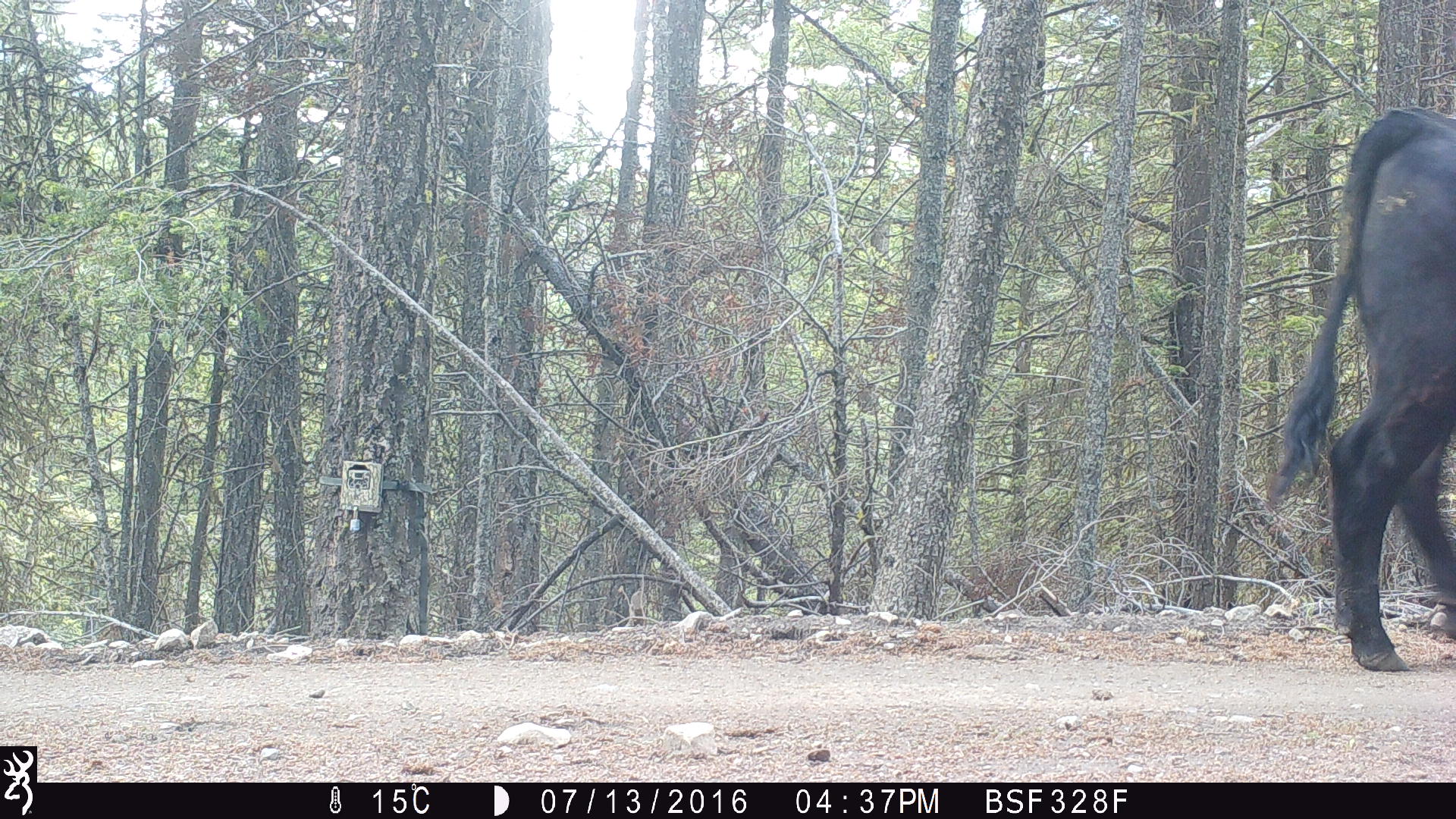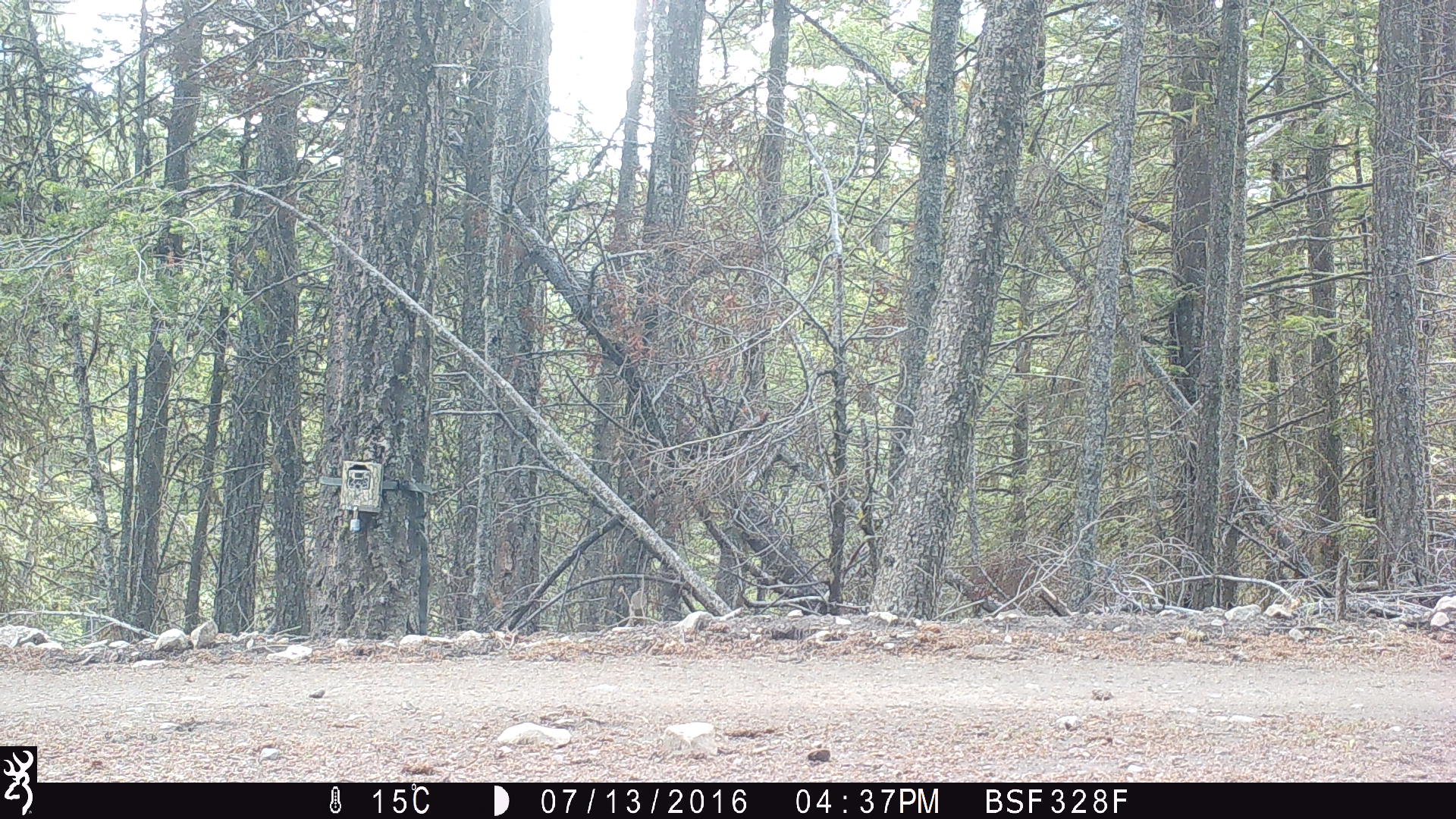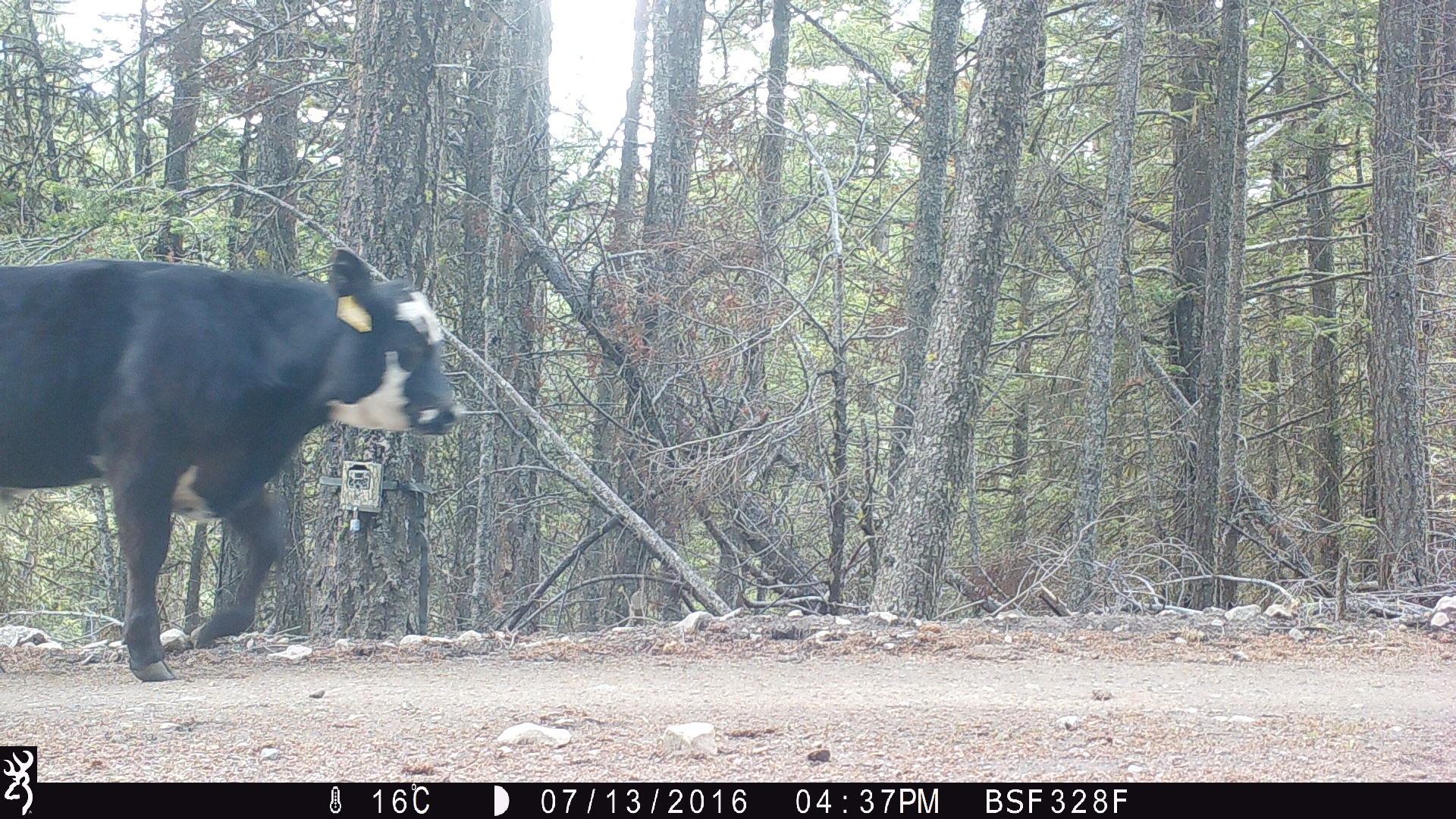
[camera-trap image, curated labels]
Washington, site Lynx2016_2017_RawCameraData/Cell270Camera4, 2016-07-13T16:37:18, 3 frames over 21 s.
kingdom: Animalia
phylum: Chordata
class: Mammalia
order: Artiodactyla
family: Bovidae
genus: Bos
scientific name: Bos taurus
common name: domestic cattle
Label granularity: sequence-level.